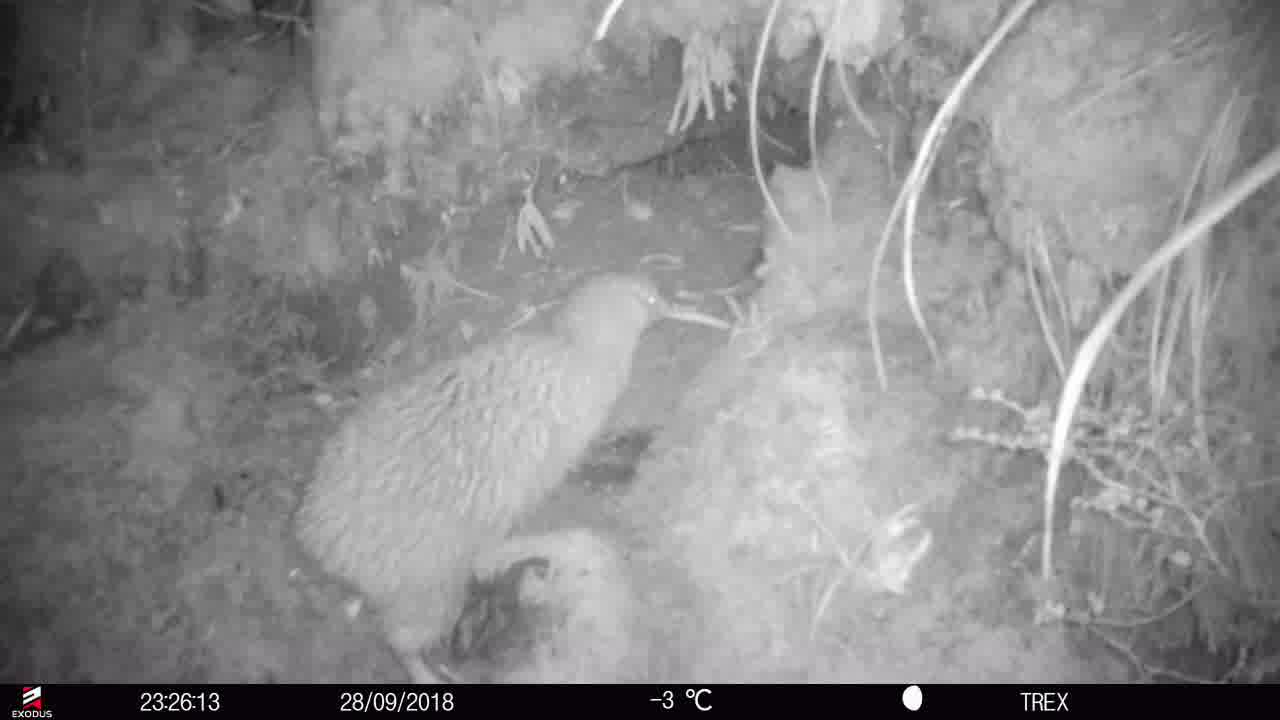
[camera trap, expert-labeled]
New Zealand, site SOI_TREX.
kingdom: Animalia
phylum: Chordata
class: Aves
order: Apterygiformes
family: Apterygidae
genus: Apteryx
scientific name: Apteryx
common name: kiwi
Kiwi (Apteryx).